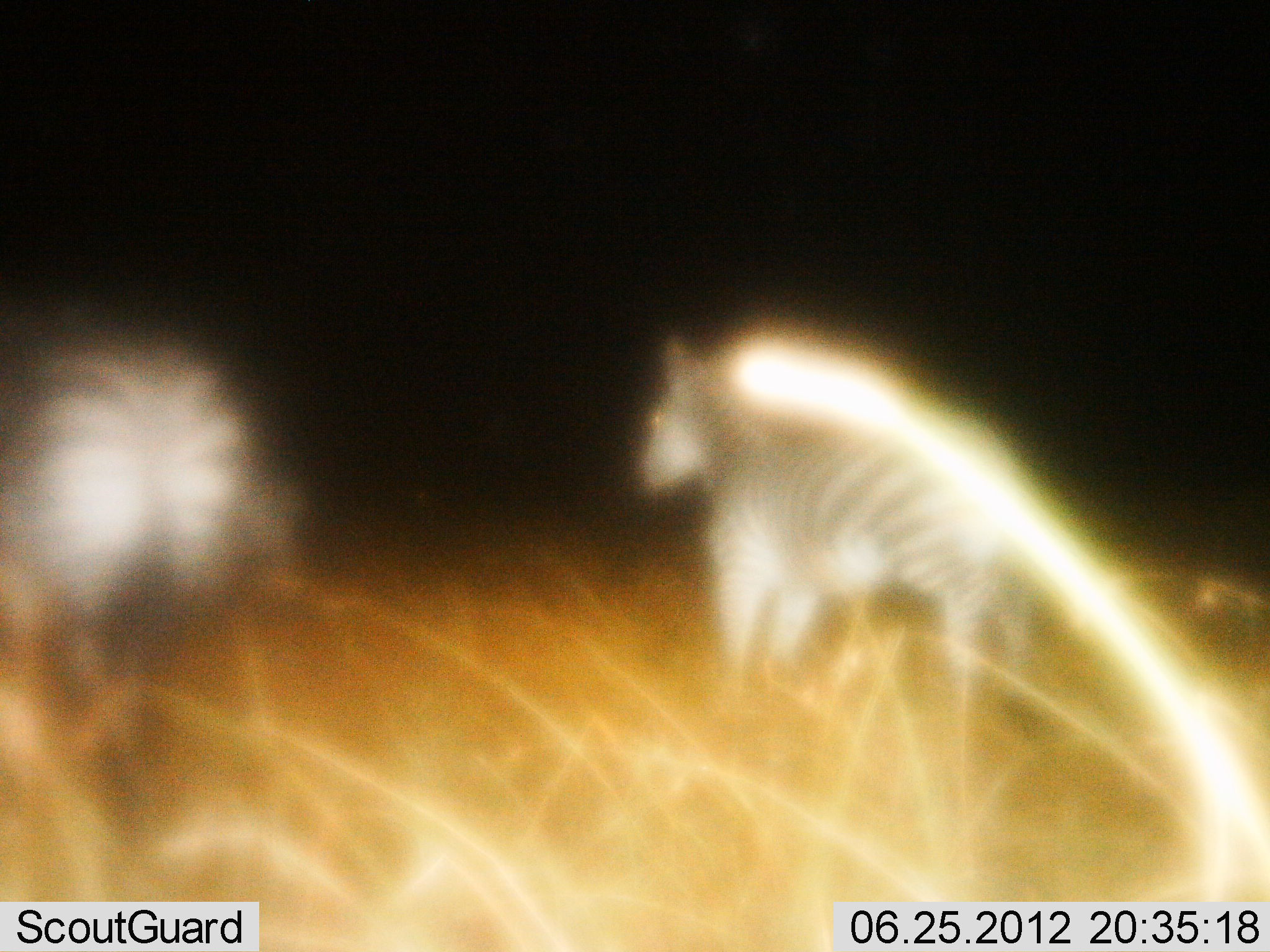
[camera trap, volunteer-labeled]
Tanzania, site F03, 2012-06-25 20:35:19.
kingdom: Animalia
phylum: Chordata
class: Mammalia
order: Perissodactyla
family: Equidae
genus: Equus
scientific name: Equus quagga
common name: plains zebra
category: zebra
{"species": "zebra (plains zebra) (Equus quagga)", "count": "2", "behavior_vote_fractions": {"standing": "80%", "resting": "0%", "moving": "20%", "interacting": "0%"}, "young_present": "0%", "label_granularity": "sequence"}